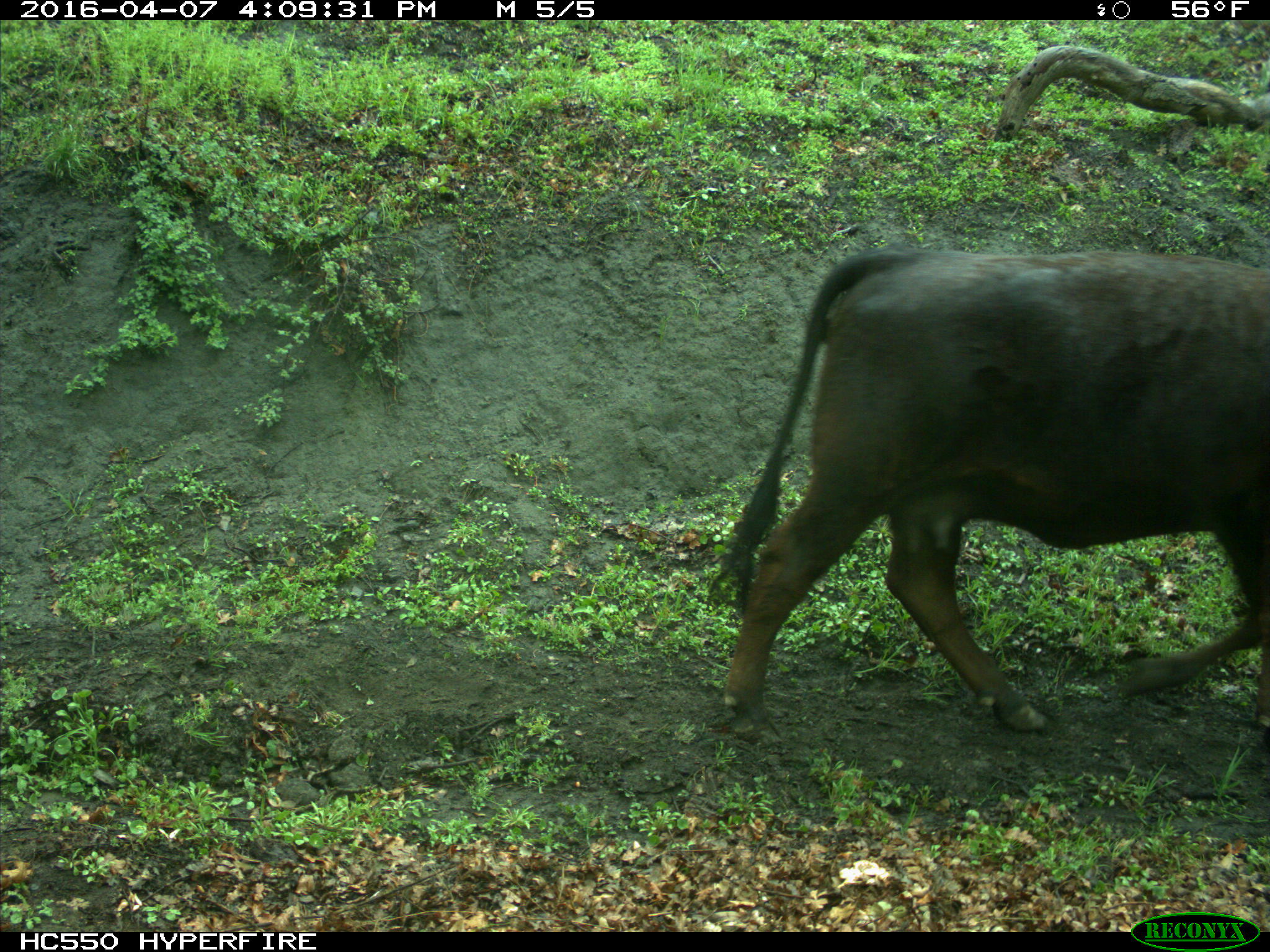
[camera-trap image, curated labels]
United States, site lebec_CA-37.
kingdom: Animalia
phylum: Chordata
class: Mammalia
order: Artiodactyla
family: Bovidae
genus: Bos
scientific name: Bos taurus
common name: domestic cow